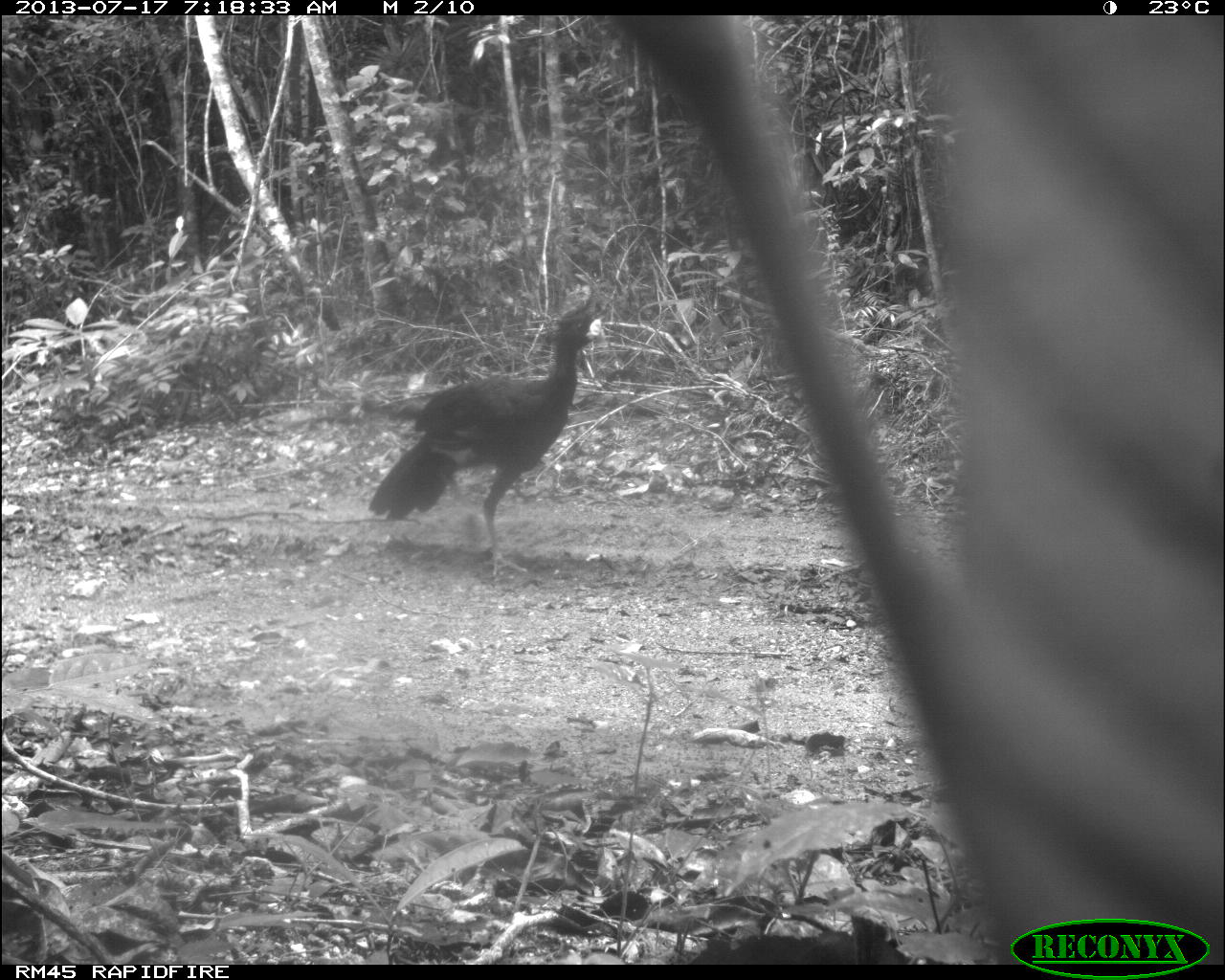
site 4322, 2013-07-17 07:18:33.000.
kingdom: Animalia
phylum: Chordata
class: Aves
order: Galliformes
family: Cracidae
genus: Crax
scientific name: Crax rubra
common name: great curassow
Crax rubra (great curassow), count 1, sex male.